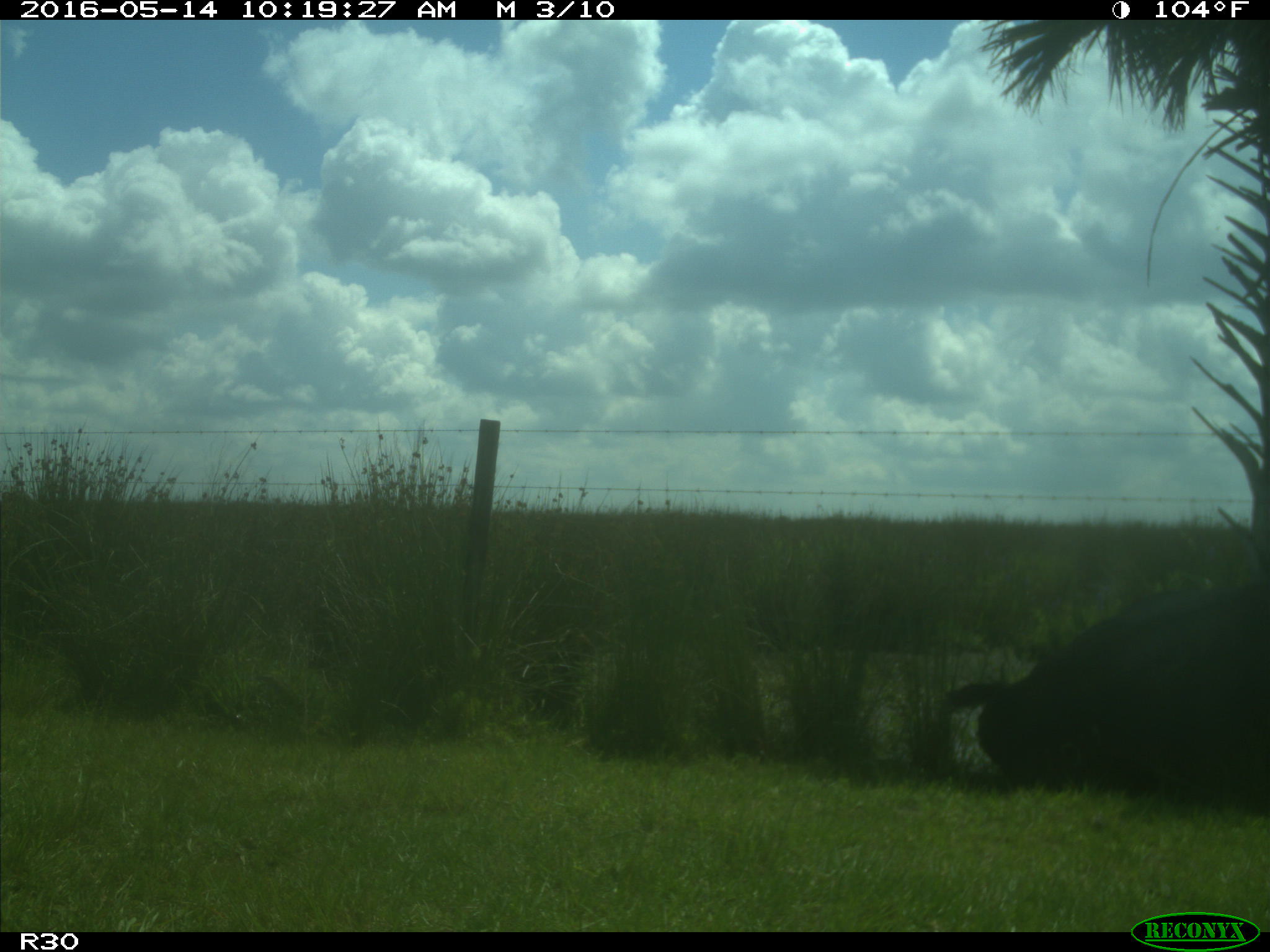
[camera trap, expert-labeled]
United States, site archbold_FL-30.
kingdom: Animalia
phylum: Chordata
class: Mammalia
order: Artiodactyla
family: Bovidae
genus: Bos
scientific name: Bos taurus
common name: domestic cow